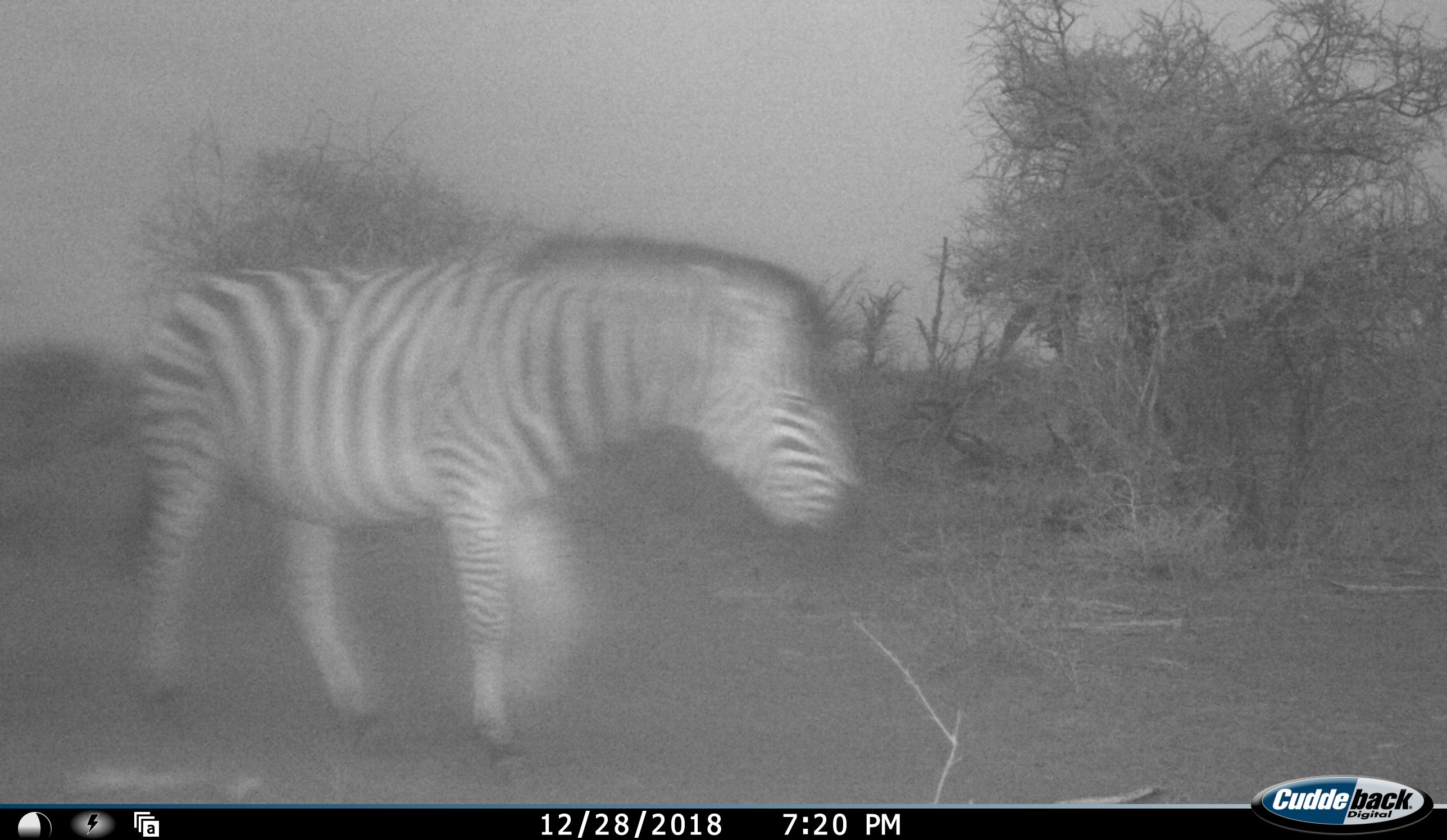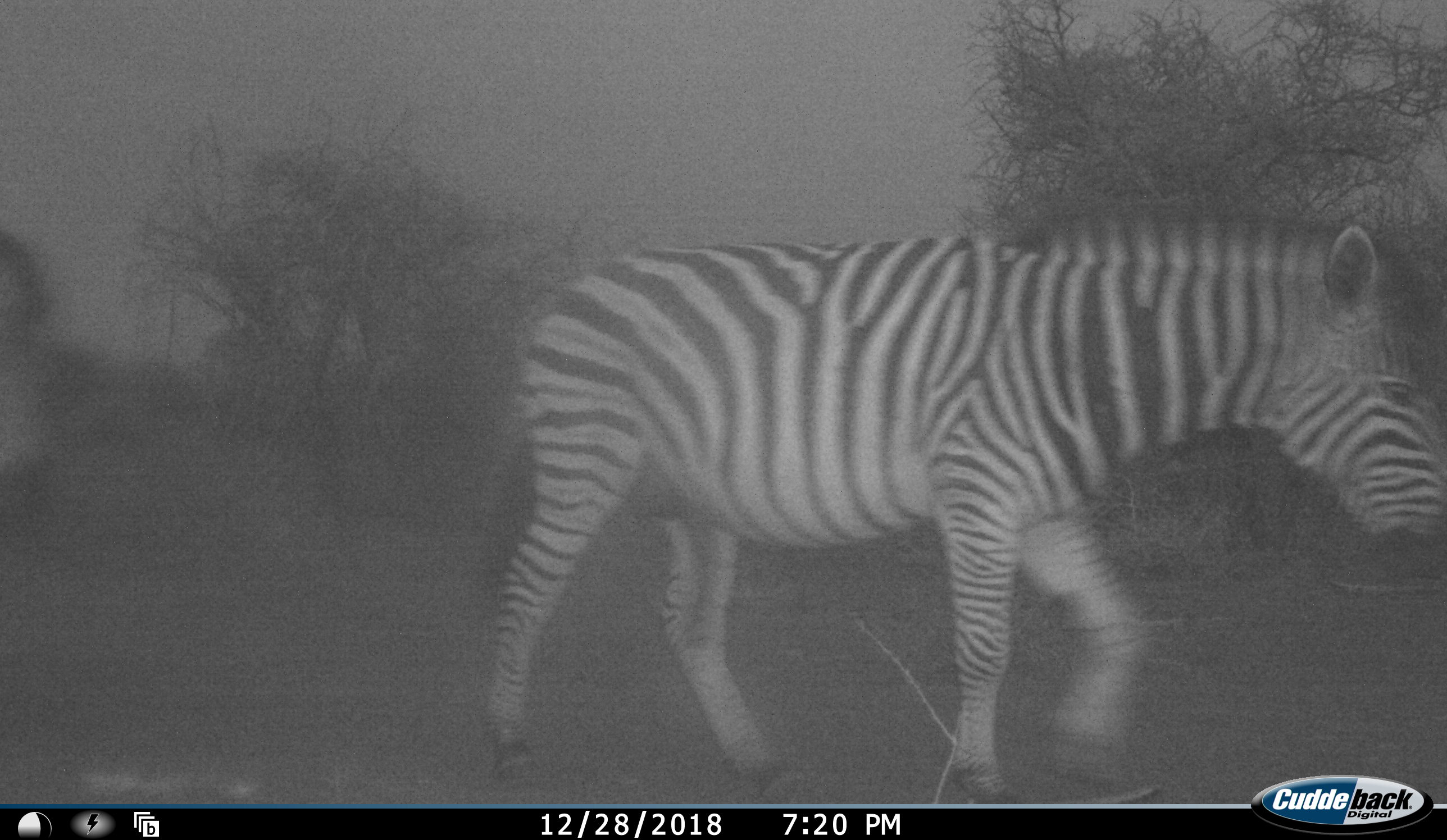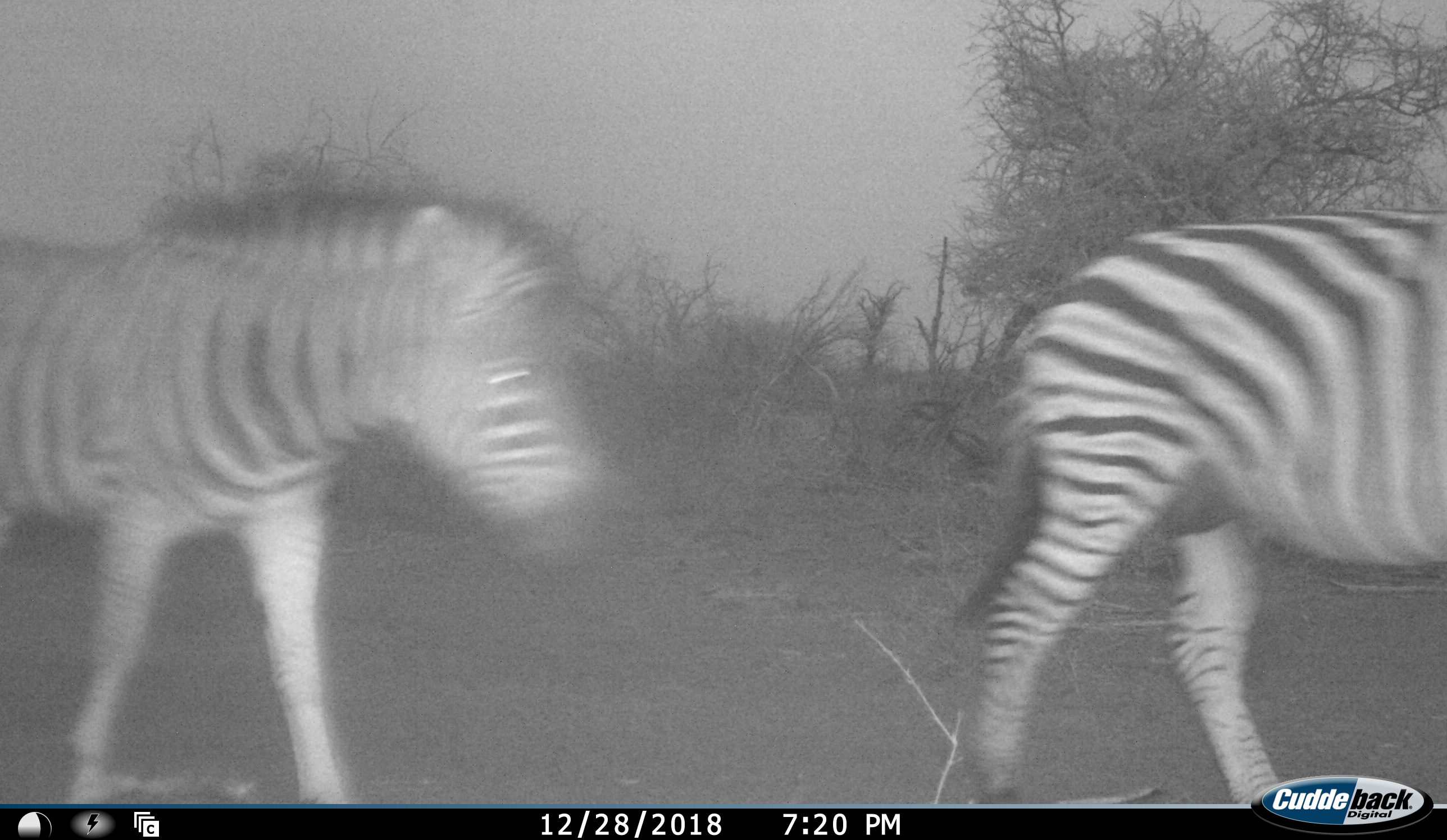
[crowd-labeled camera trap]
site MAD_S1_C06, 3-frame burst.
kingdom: Animalia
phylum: Chordata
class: Mammalia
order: Perissodactyla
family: Equidae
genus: Equus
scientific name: Equus quagga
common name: plains zebra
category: zebraplains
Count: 2.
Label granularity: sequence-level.